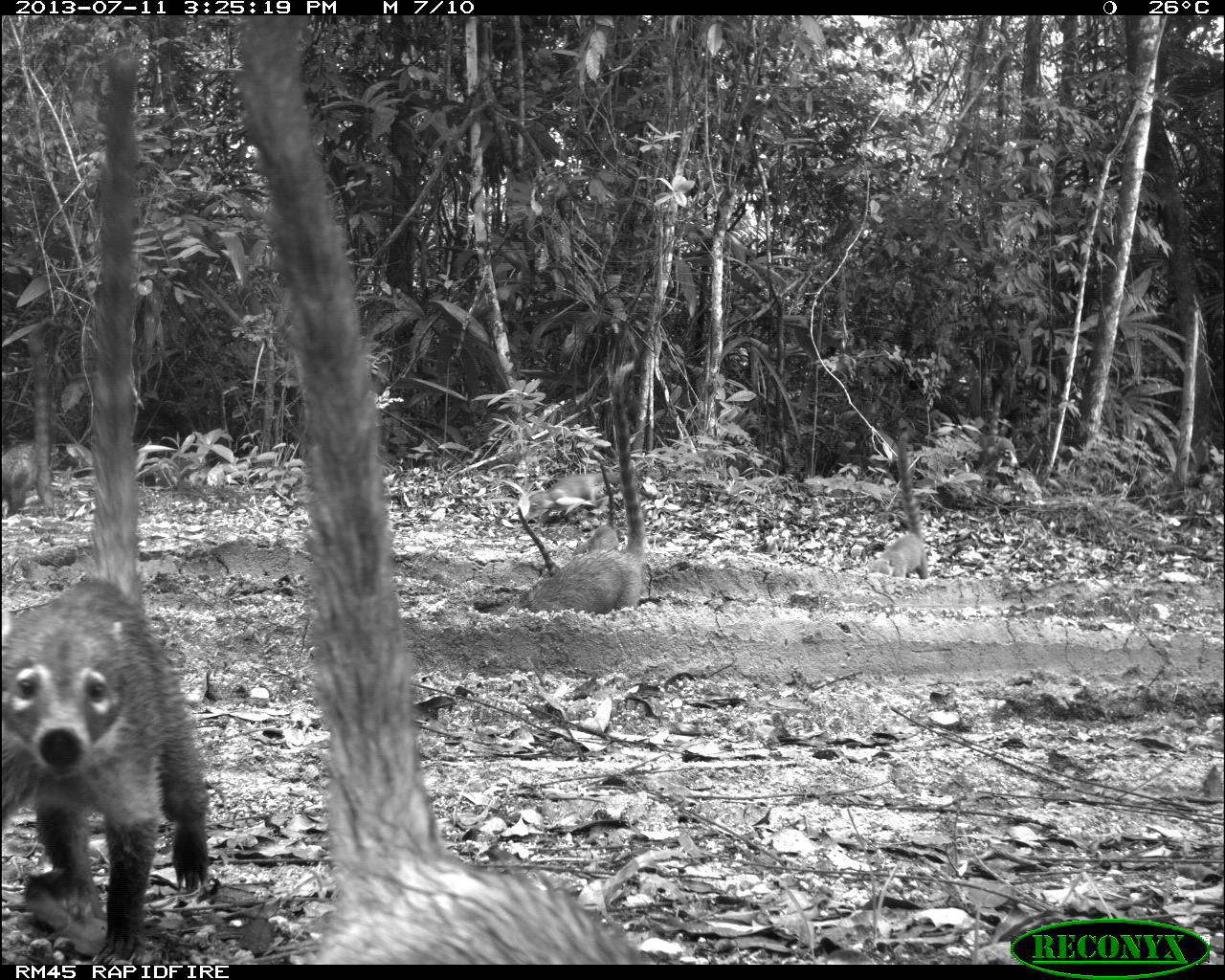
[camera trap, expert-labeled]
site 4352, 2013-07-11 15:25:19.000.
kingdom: Animalia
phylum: Chordata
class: Mammalia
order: Carnivora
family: Procyonidae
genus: Nasua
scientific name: Nasua narica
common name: white-nosed coati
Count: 8.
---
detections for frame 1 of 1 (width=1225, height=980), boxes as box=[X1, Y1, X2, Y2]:
nasua narica: box=[225, 10, 658, 964]; box=[0, 48, 213, 964]; box=[475, 359, 648, 614]; box=[0, 329, 53, 517]; box=[866, 432, 932, 580]; box=[518, 472, 622, 525]; box=[572, 460, 621, 558]; box=[512, 504, 562, 577]; box=[968, 434, 1020, 484]